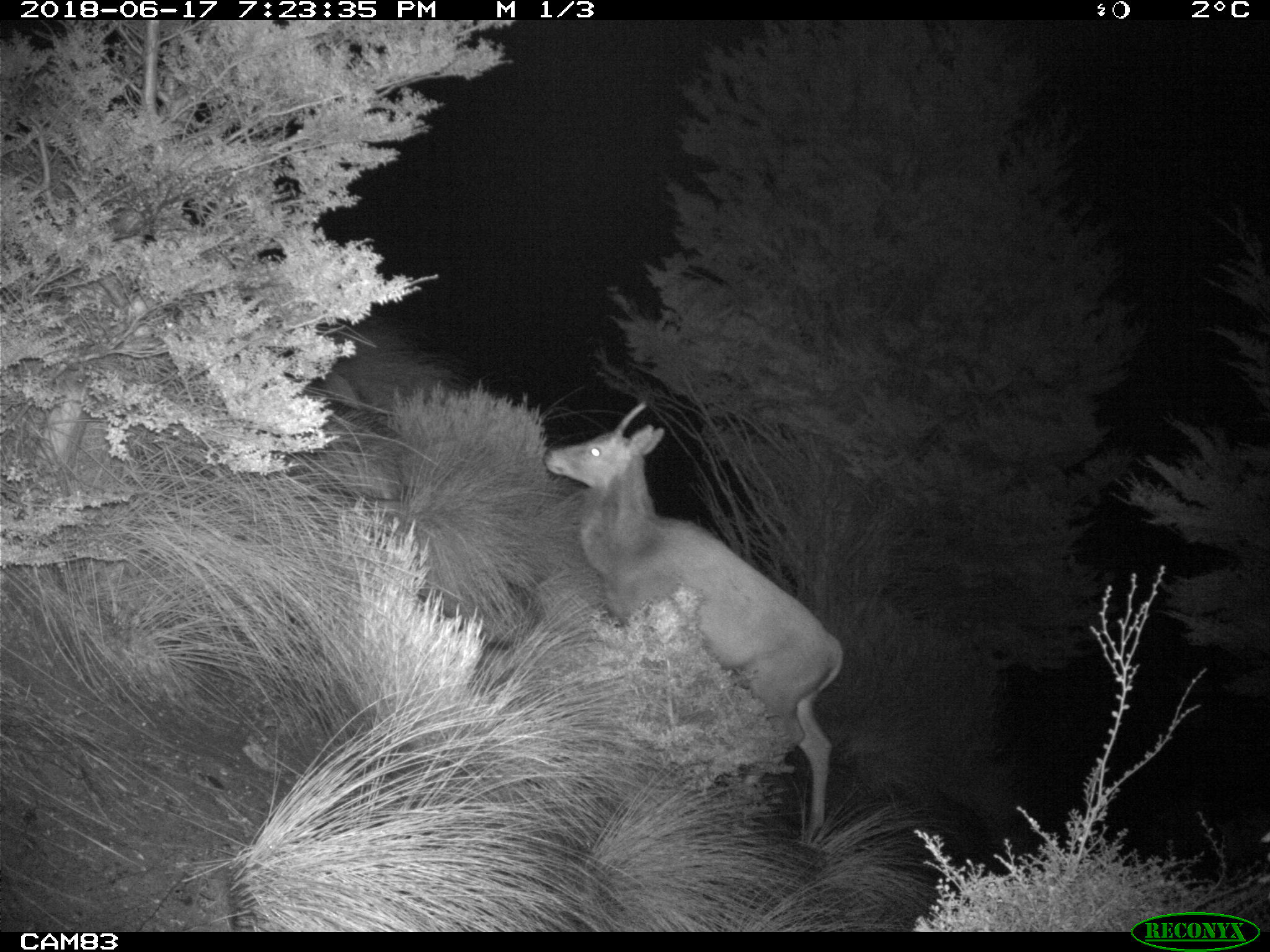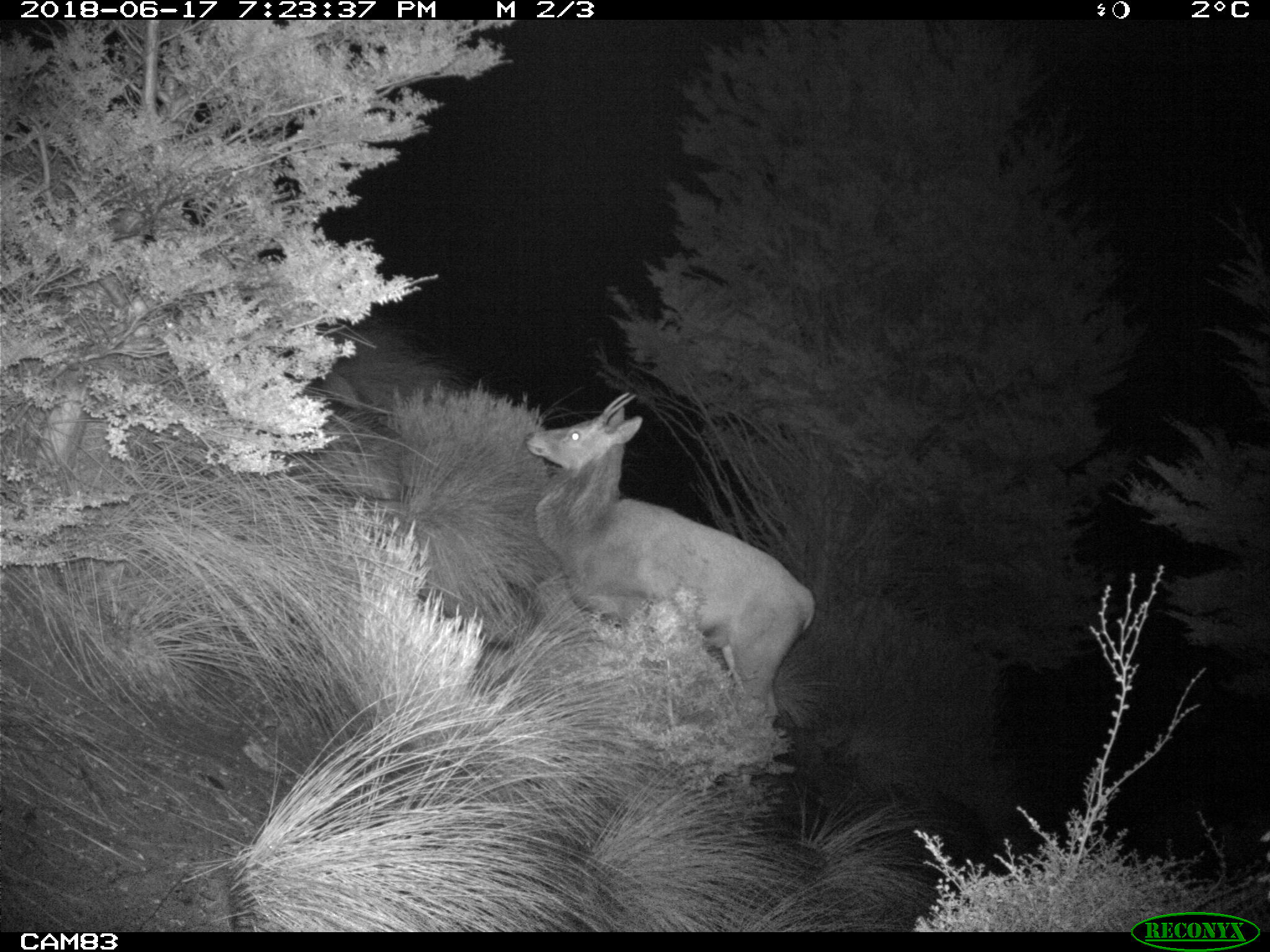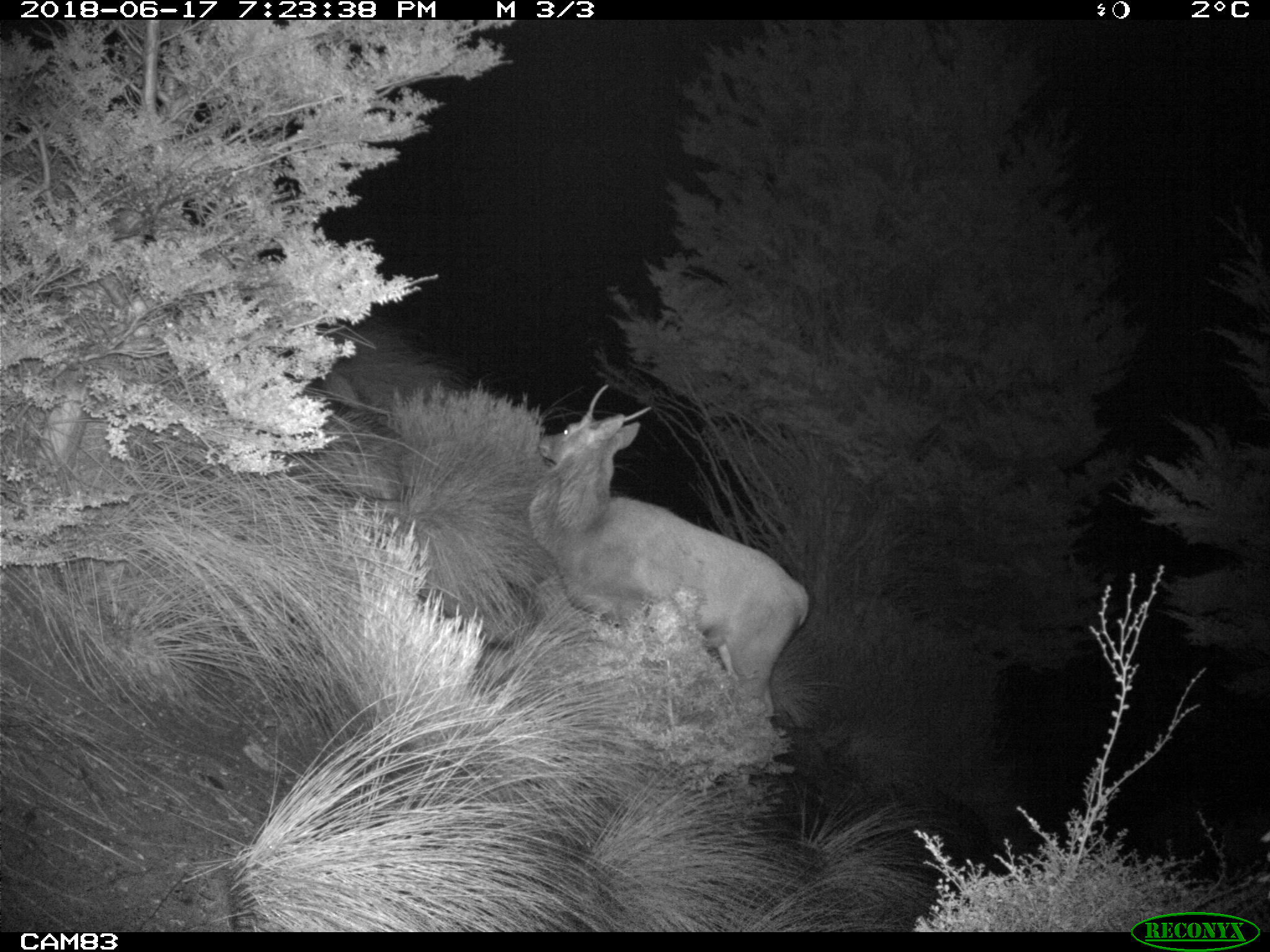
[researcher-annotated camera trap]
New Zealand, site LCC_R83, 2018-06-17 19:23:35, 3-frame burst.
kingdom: Animalia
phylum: Chordata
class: Mammalia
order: Artiodactyla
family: Cervidae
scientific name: Cervidae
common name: deer